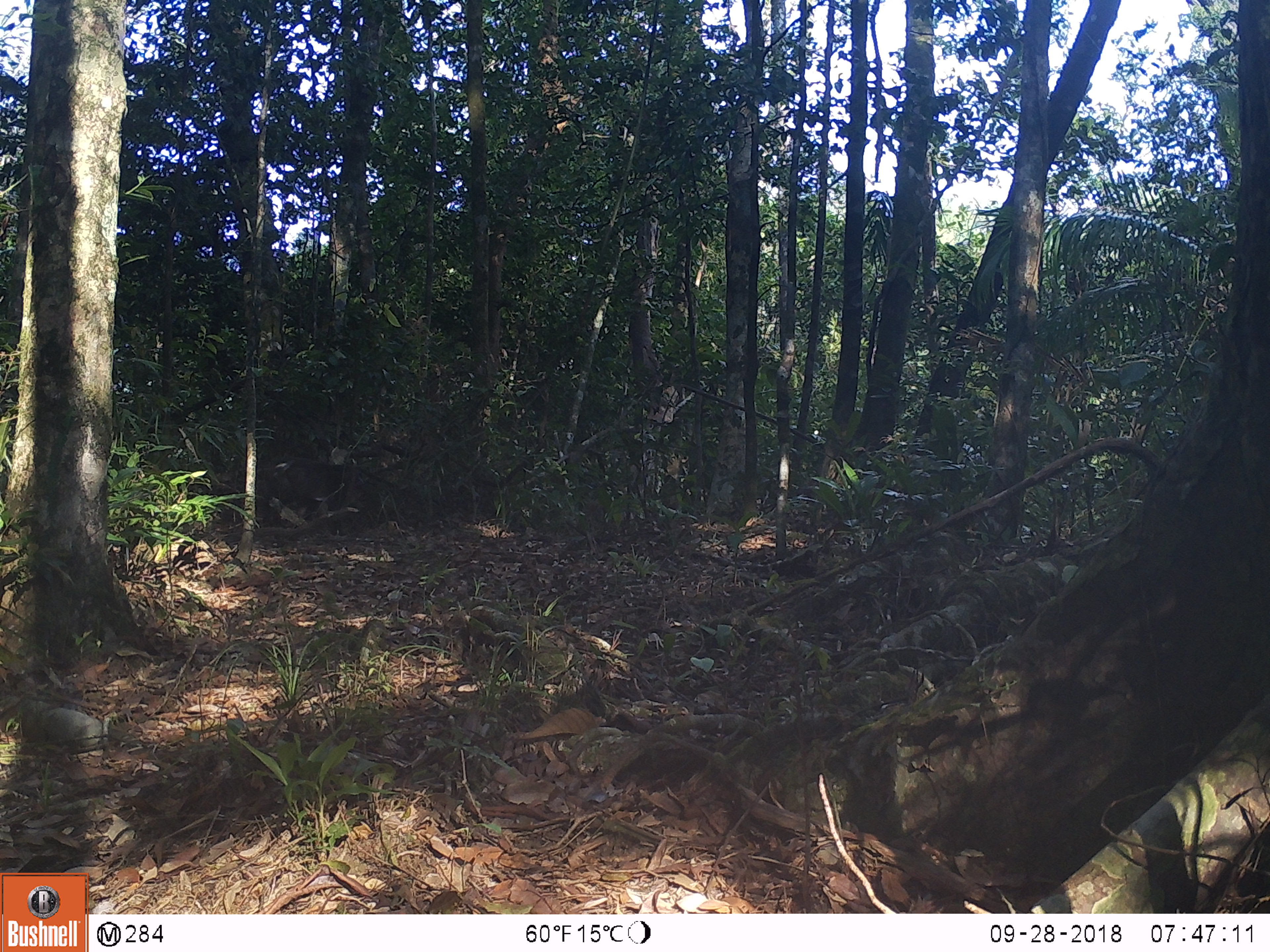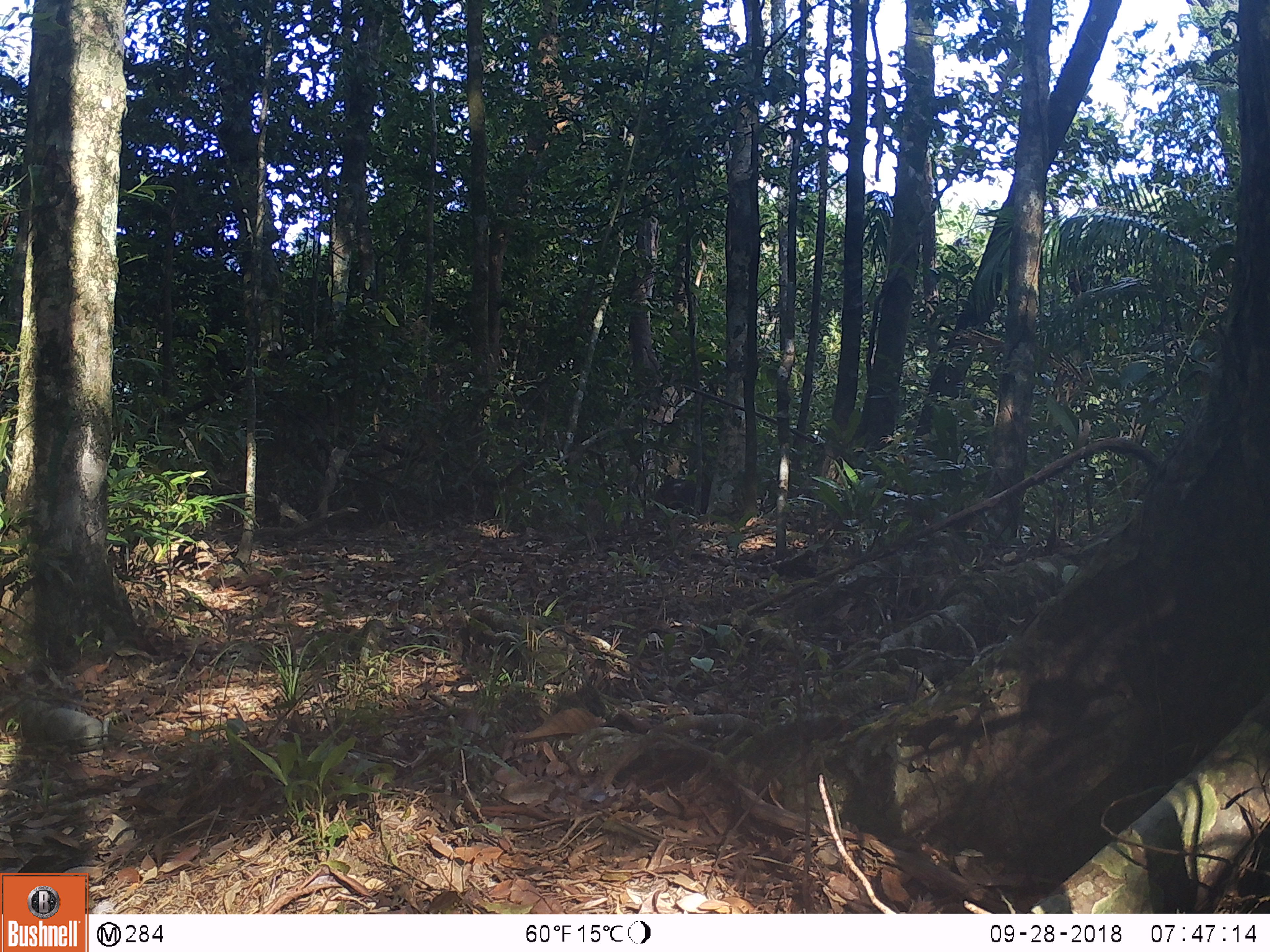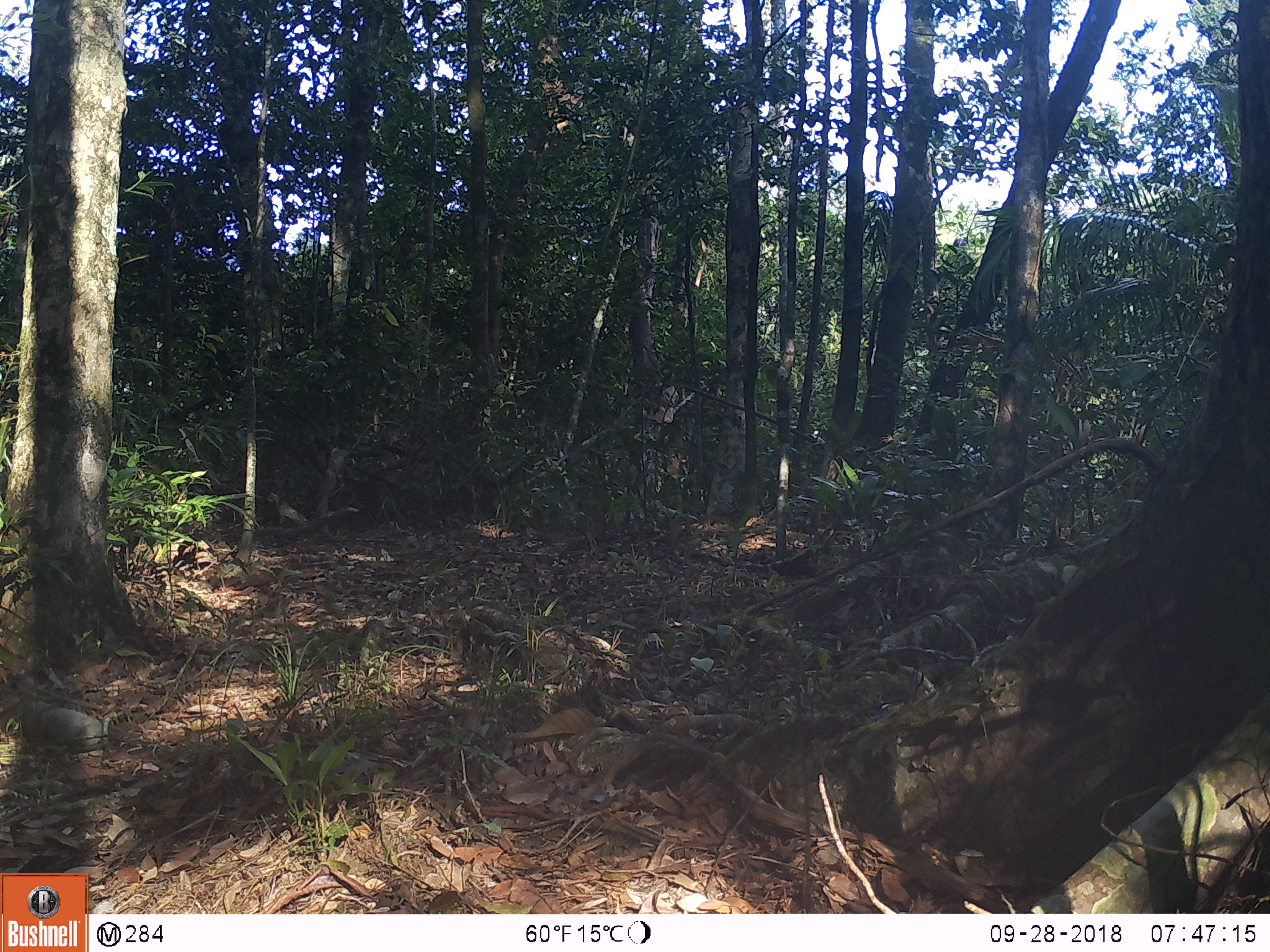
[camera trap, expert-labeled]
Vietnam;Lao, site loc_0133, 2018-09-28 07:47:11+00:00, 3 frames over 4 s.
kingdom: Animalia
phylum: Chordata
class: Mammalia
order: Primates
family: Cercopithecidae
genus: Macaca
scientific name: Macaca arctoides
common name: stump-tailed macaque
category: stump tailed macaque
Stump tailed macaque (stump-tailed macaque) (Macaca arctoides). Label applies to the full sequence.